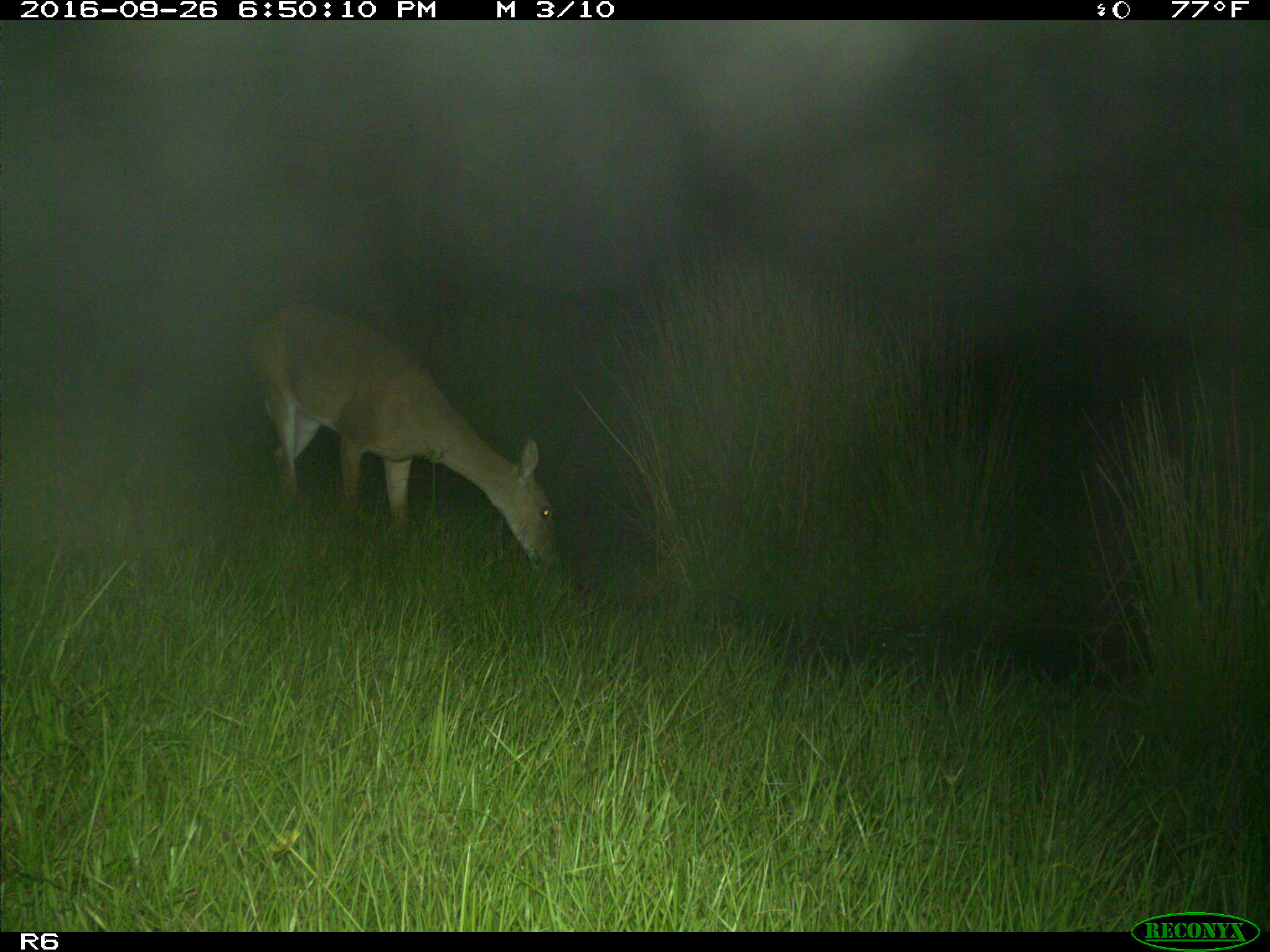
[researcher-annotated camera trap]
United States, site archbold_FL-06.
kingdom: Animalia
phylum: Chordata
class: Mammalia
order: Artiodactyla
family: Cervidae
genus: Odocoileus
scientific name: Odocoileus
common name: deer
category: unidentified deer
Unidentified deer (deer) (Odocoileus).